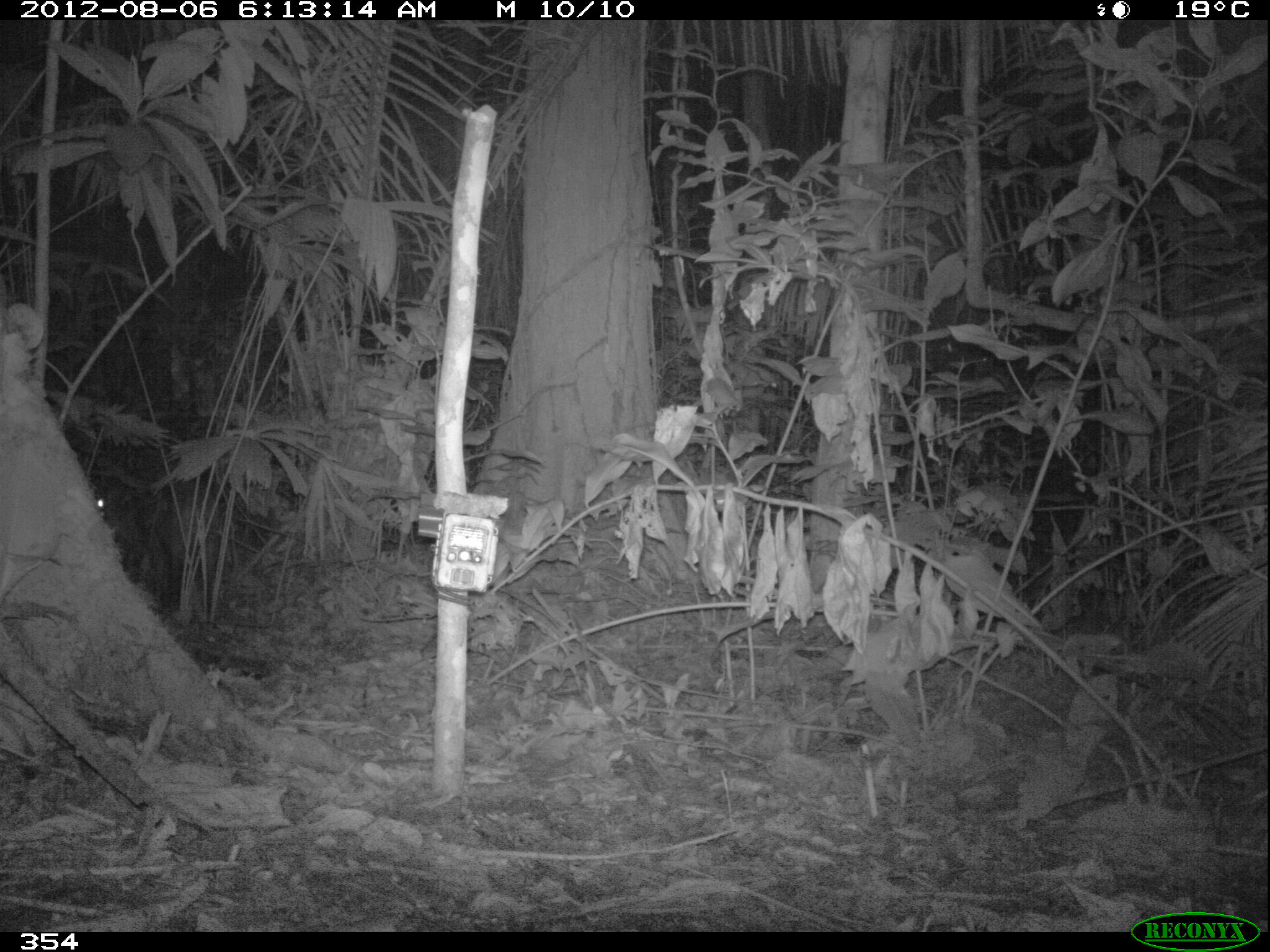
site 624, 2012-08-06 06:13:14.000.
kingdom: Animalia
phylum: Chordata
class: Mammalia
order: Artiodactyla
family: Cervidae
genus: Mazama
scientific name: Mazama americana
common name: red brocket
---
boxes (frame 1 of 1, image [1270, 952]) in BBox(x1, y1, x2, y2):
mazama americana: BBox(167, 497, 224, 598); BBox(94, 491, 139, 544)